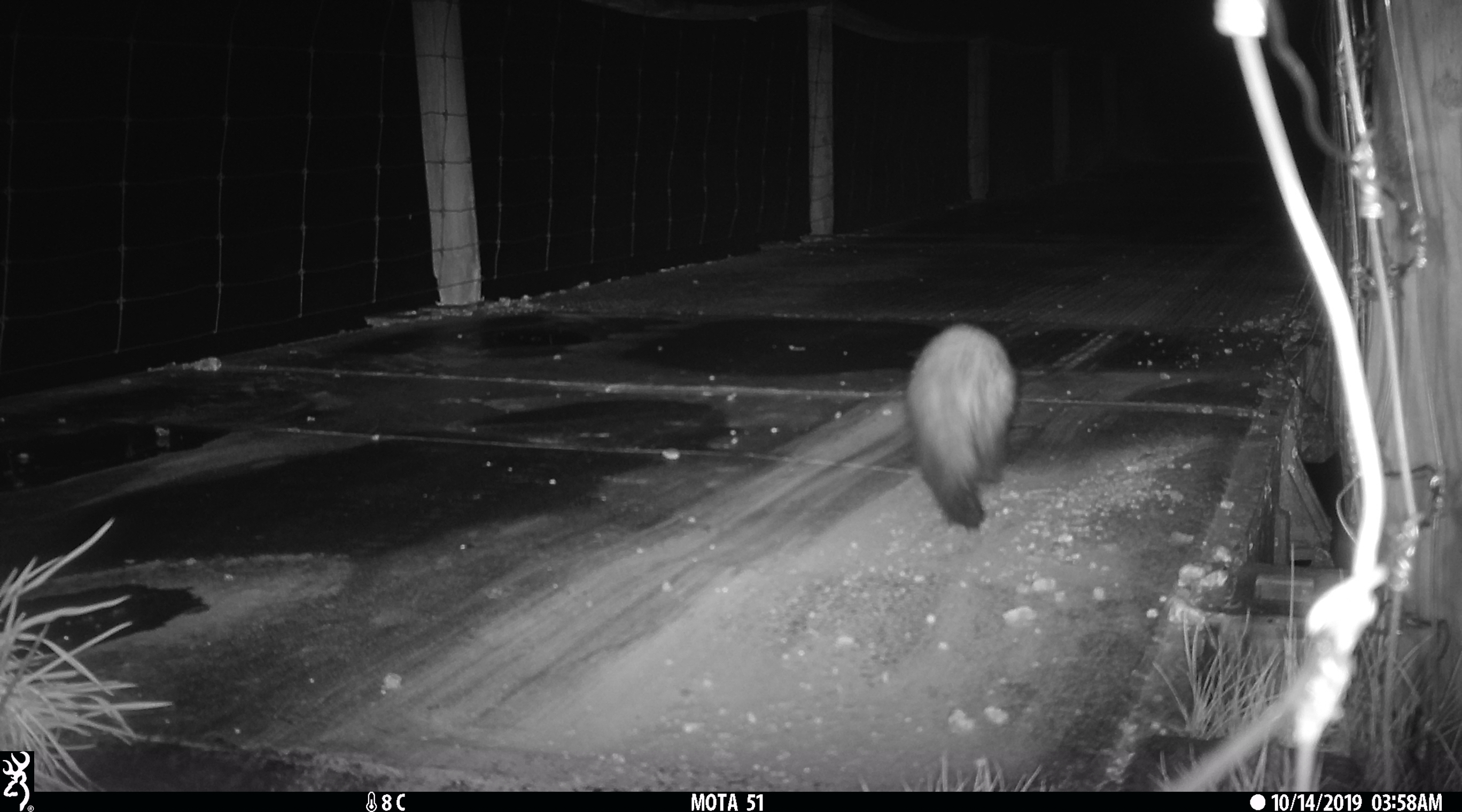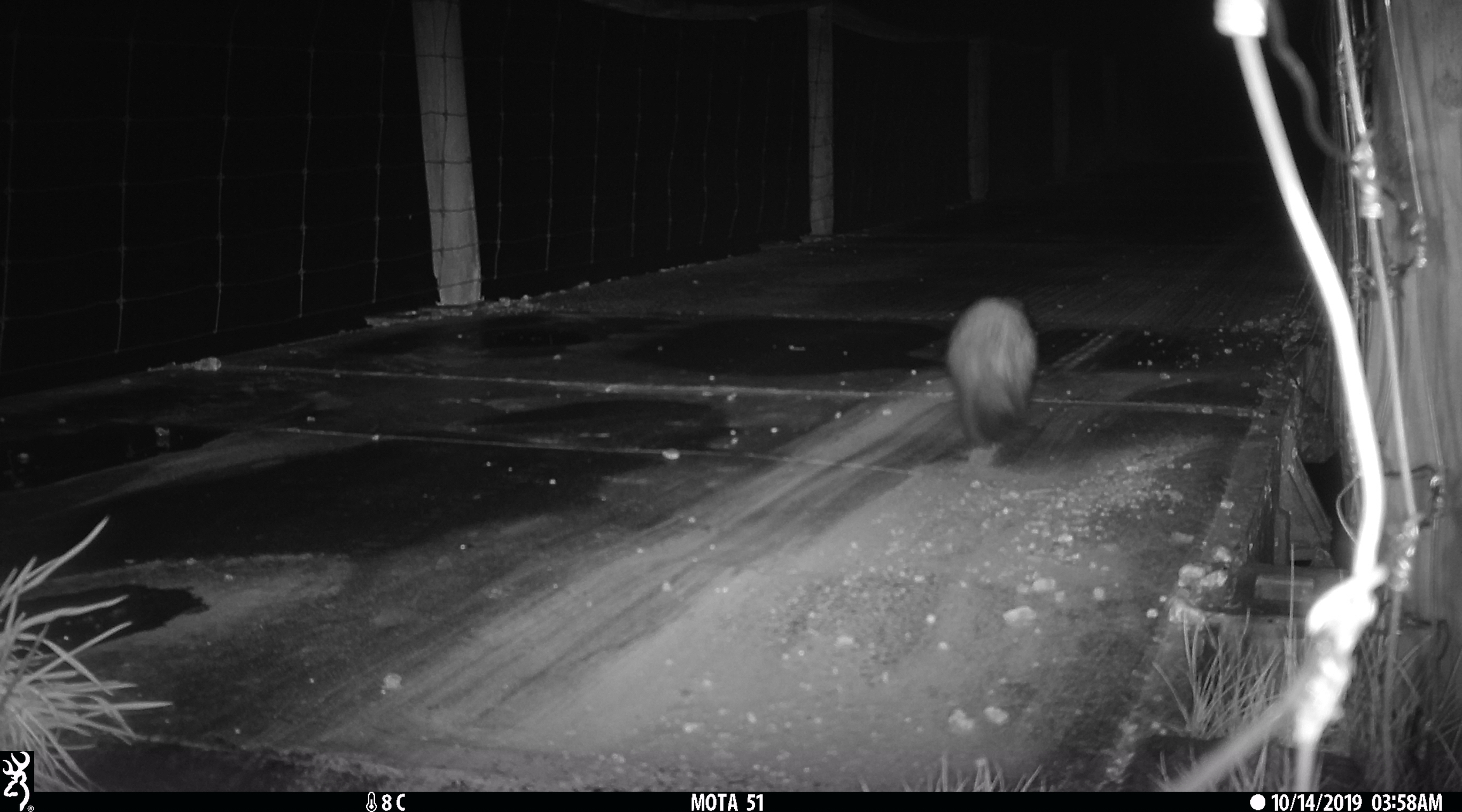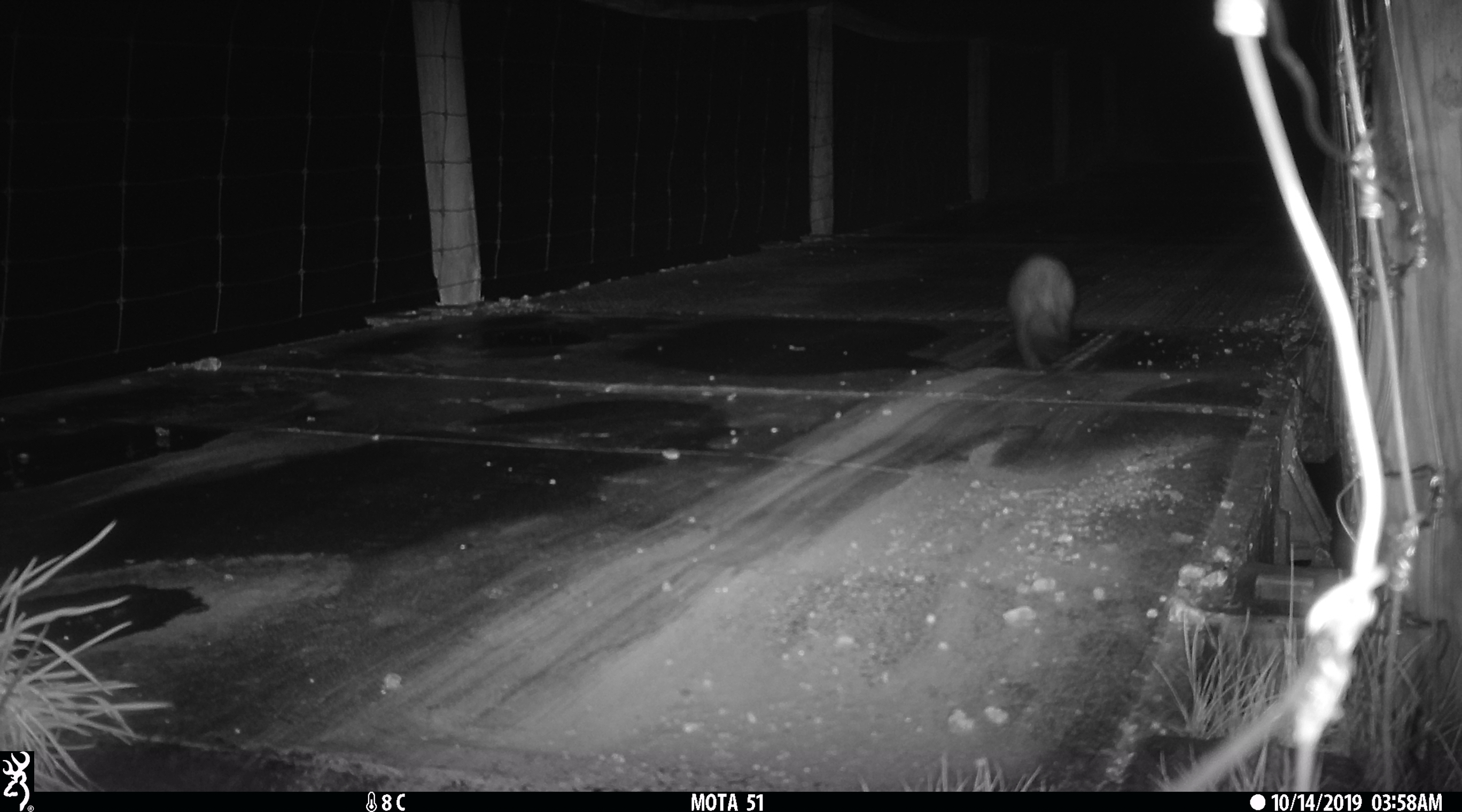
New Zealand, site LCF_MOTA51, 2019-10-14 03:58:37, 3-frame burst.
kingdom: Animalia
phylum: Chordata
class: Mammalia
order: Carnivora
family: Mustelidae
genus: Mustela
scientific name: Mustela furo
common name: ferret